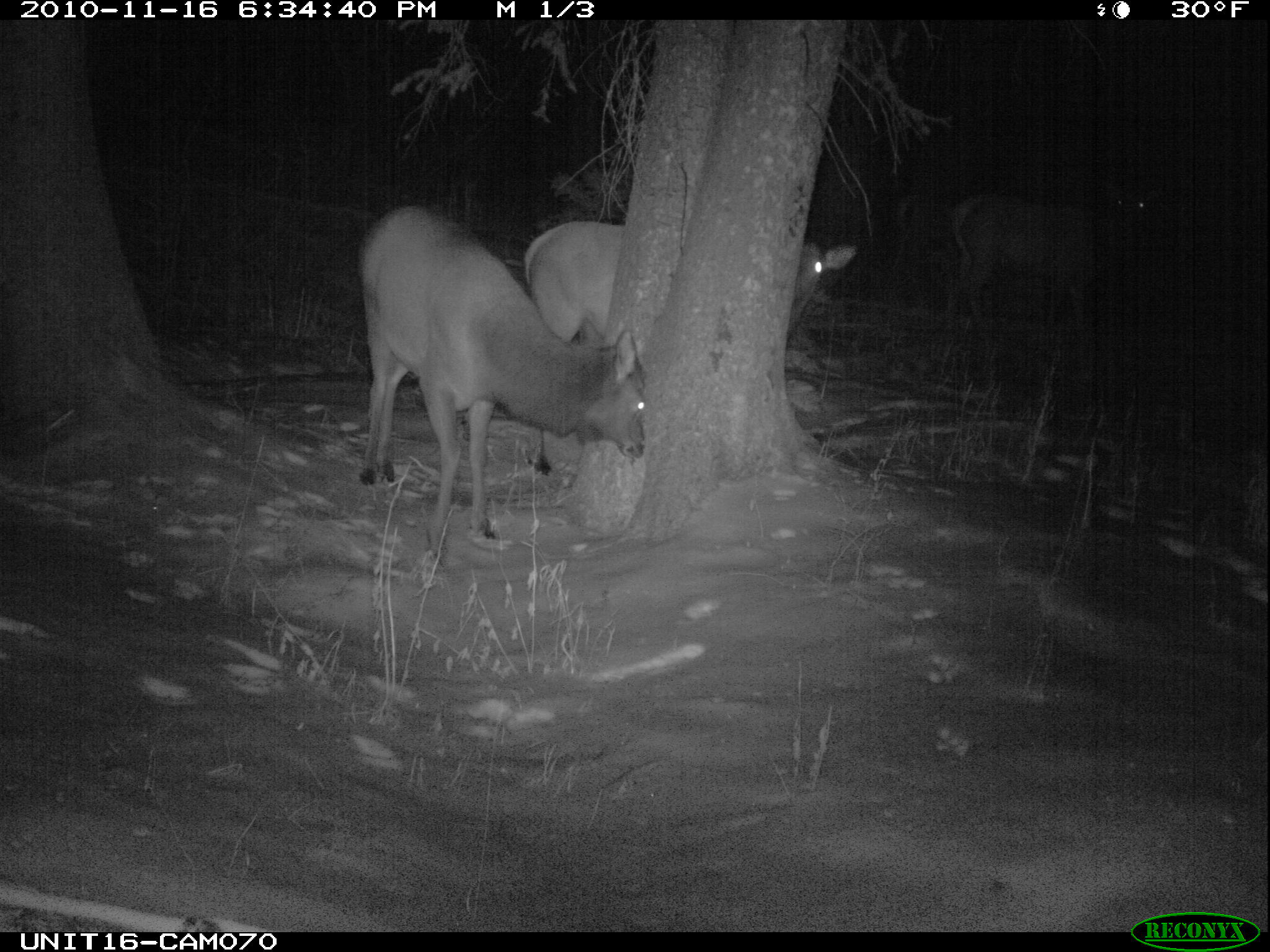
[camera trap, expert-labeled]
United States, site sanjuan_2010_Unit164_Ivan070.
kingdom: Animalia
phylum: Chordata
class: Mammalia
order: Artiodactyla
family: Cervidae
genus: Cervus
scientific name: Cervus elaphus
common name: red deer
Cervus elaphus (red deer).